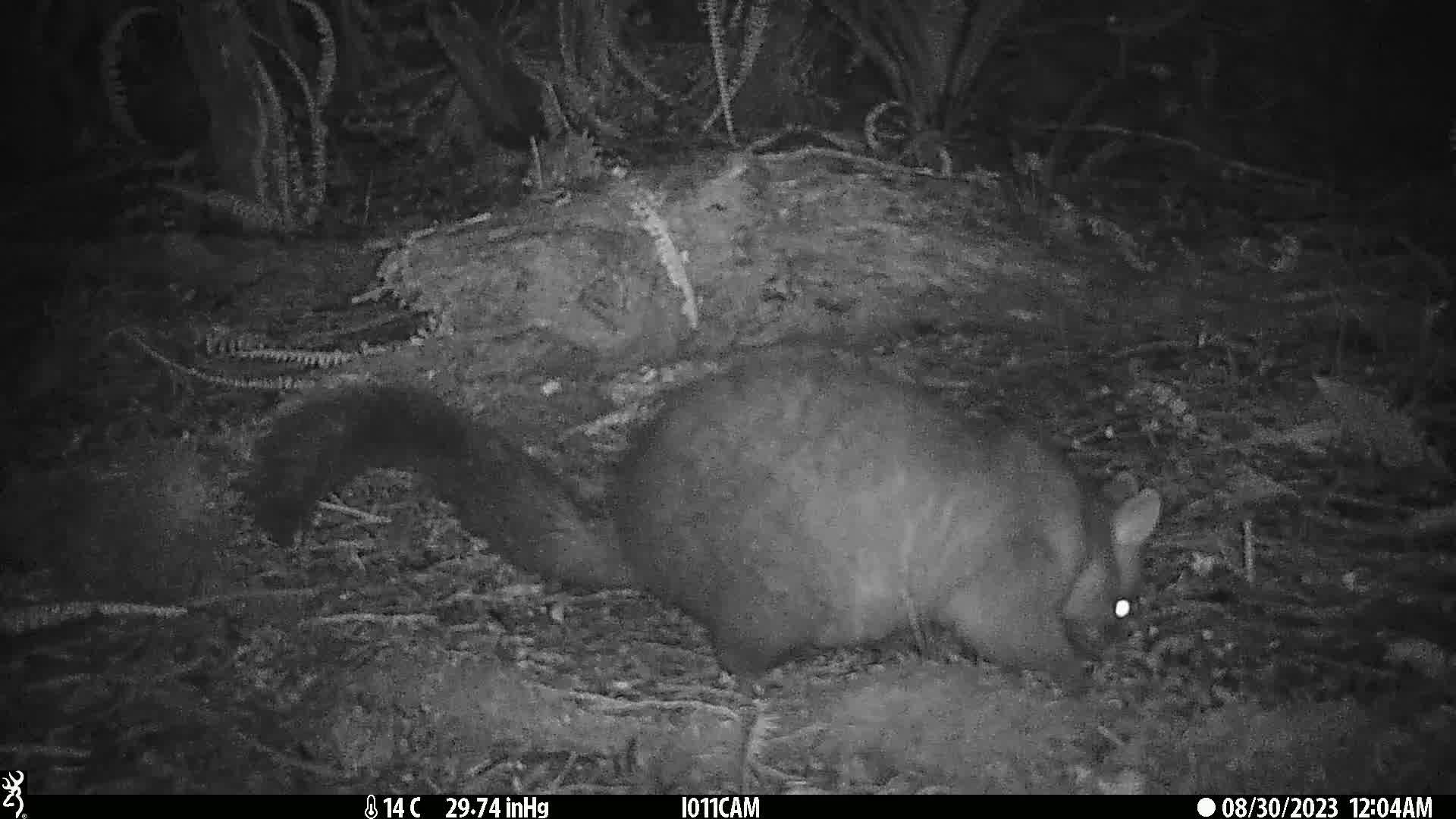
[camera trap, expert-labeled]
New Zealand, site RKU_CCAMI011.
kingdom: Animalia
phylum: Chordata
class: Mammalia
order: Diprotodontia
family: Phalangeridae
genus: Trichosurus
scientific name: Trichosurus vulpecula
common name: common brushtail possum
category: possum